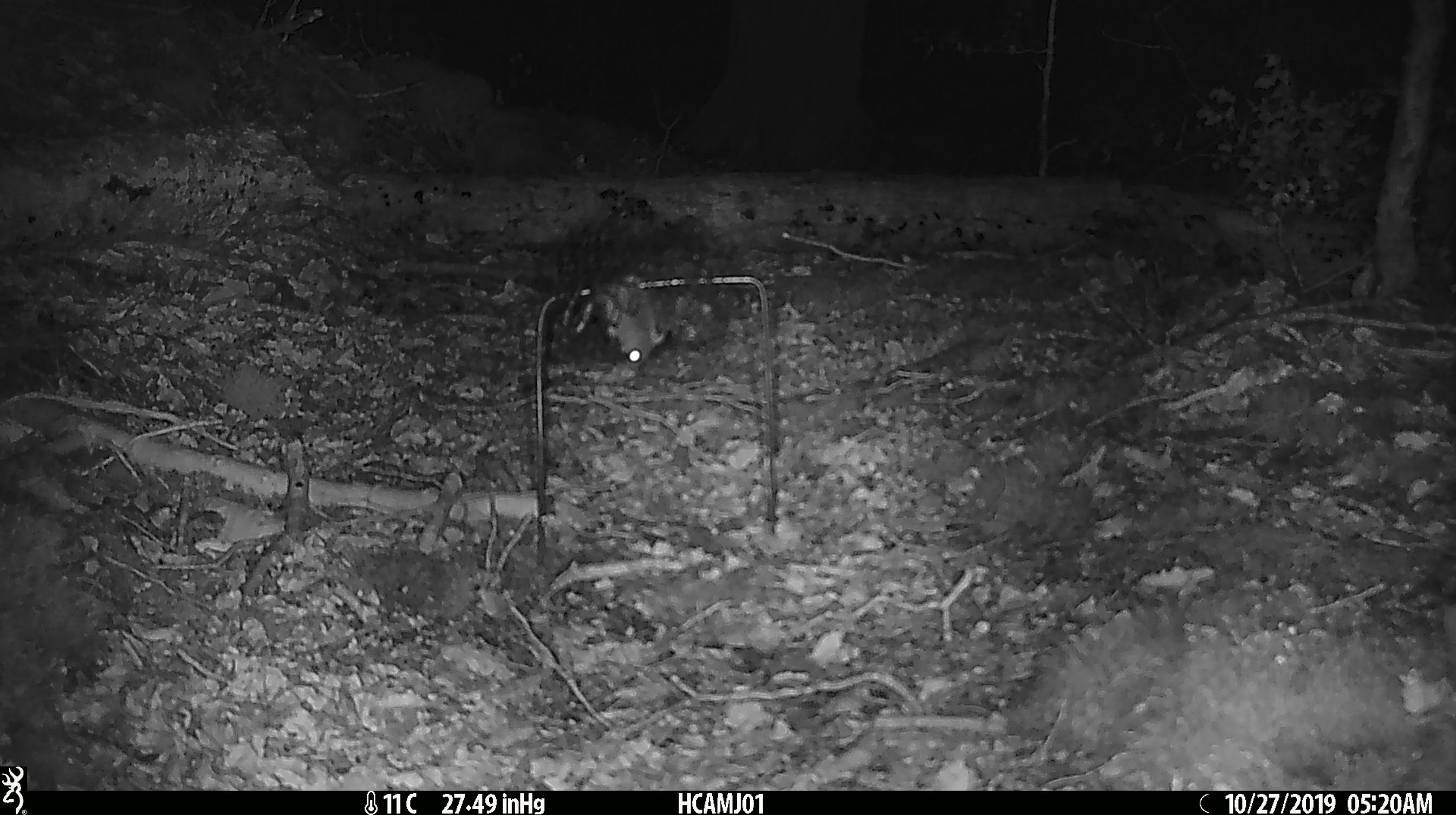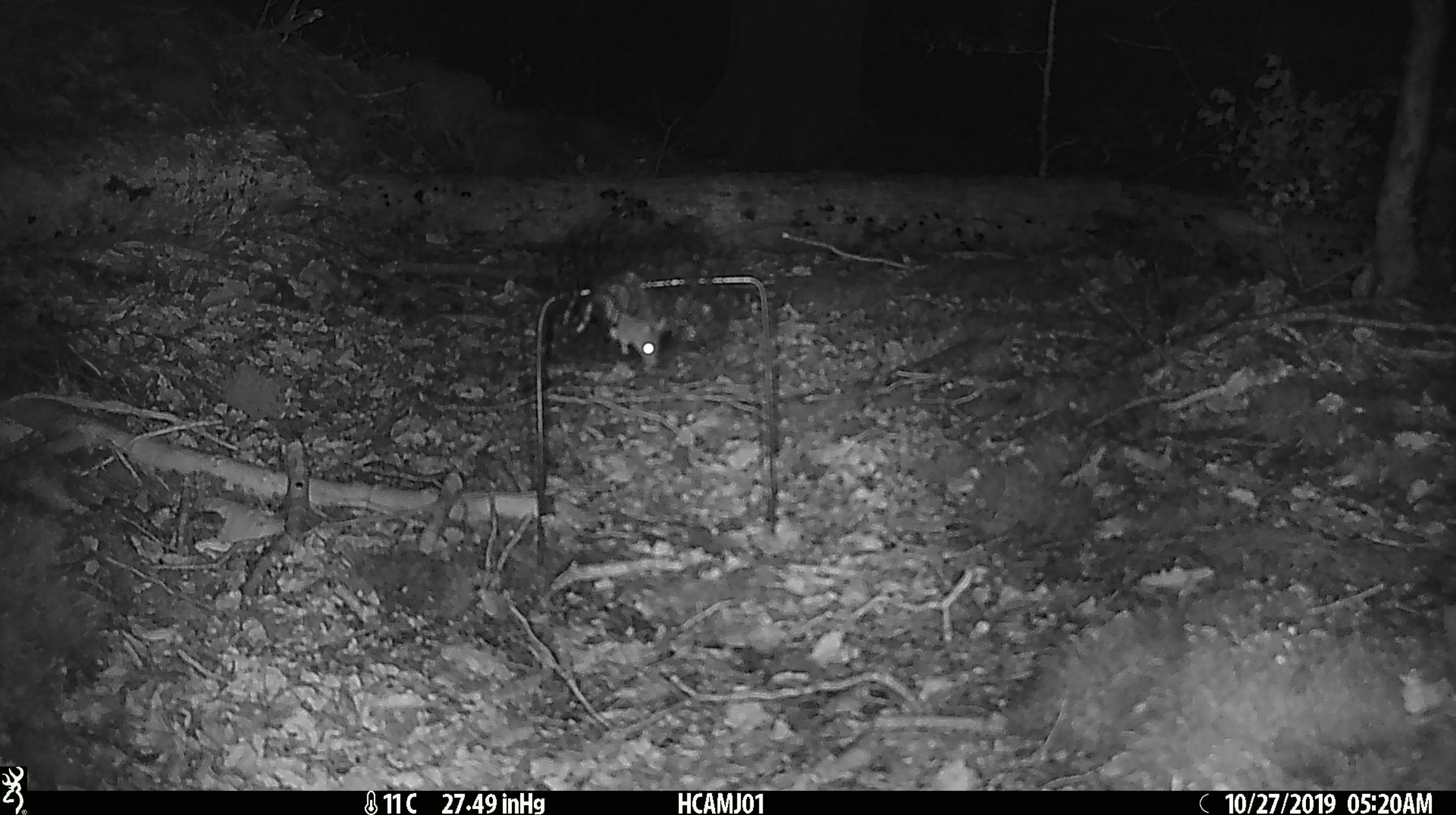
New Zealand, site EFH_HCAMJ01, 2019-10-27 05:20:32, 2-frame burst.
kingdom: Animalia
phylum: Chordata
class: Mammalia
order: Rodentia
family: Muridae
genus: Mus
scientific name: Mus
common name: mouse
Mouse (Mus).